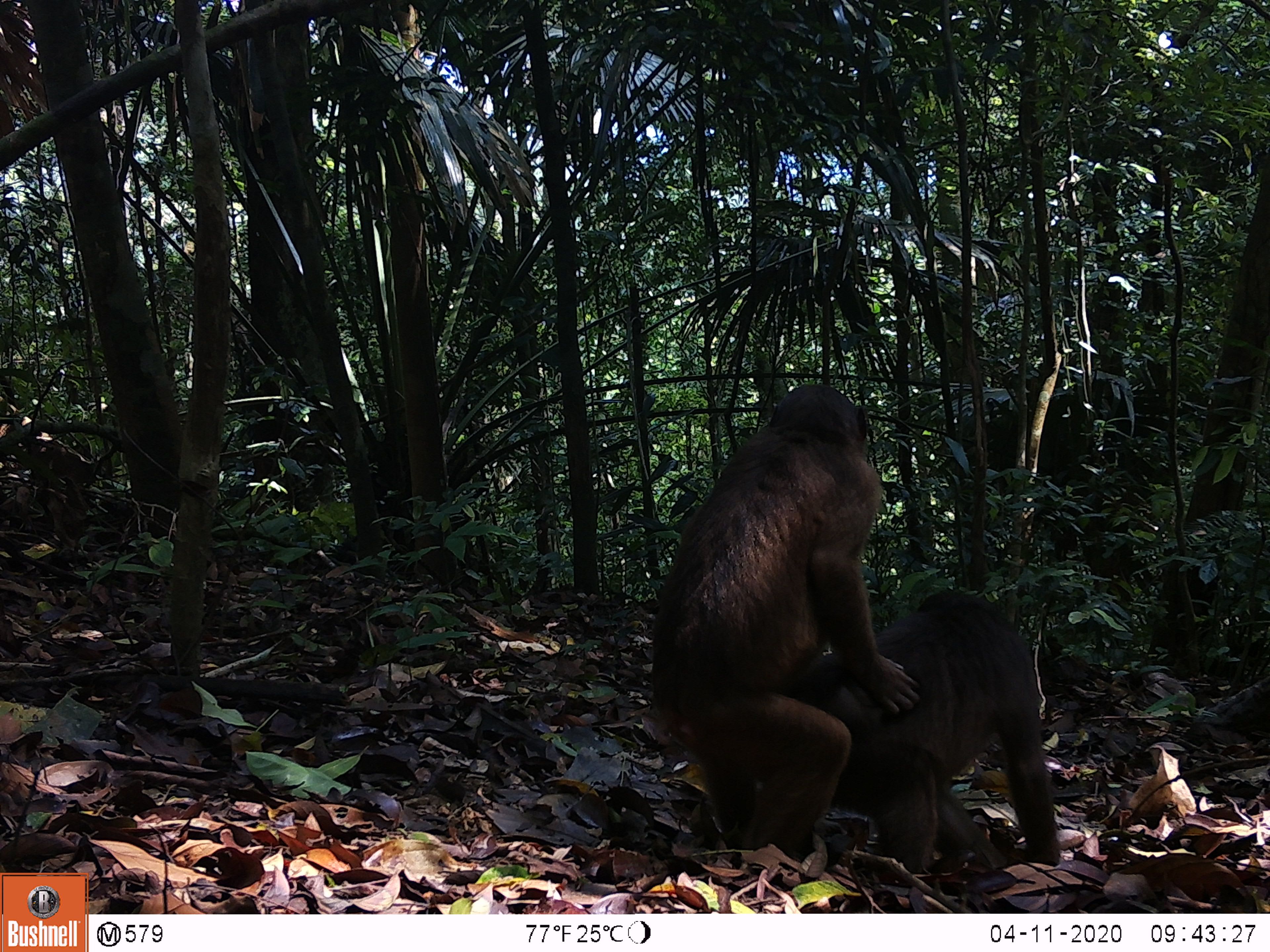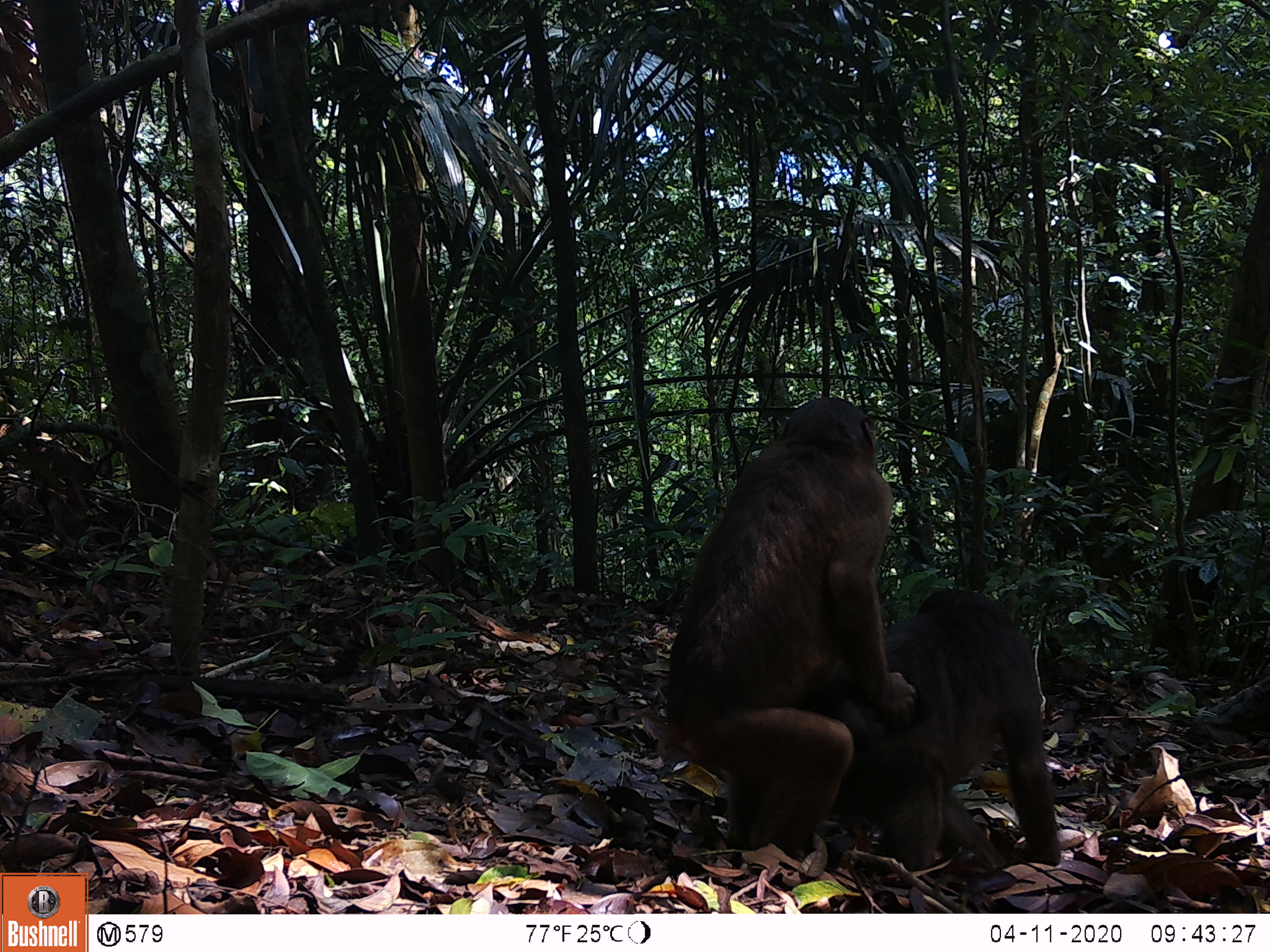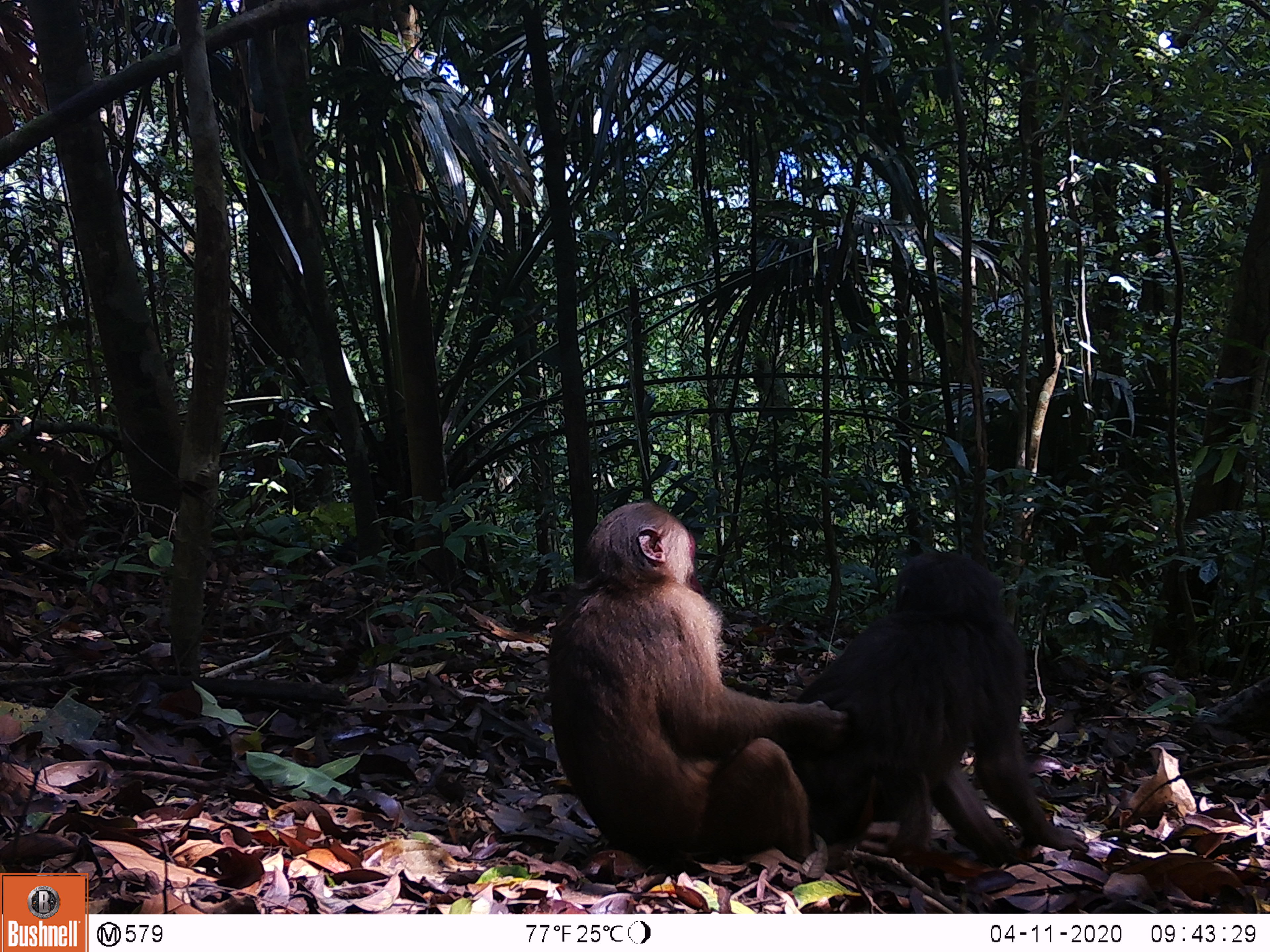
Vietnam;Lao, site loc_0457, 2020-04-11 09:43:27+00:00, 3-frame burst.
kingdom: Animalia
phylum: Chordata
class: Mammalia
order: Primates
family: Cercopithecidae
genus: Macaca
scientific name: Macaca arctoides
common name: stump-tailed macaque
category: stump tailed macaque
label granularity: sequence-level